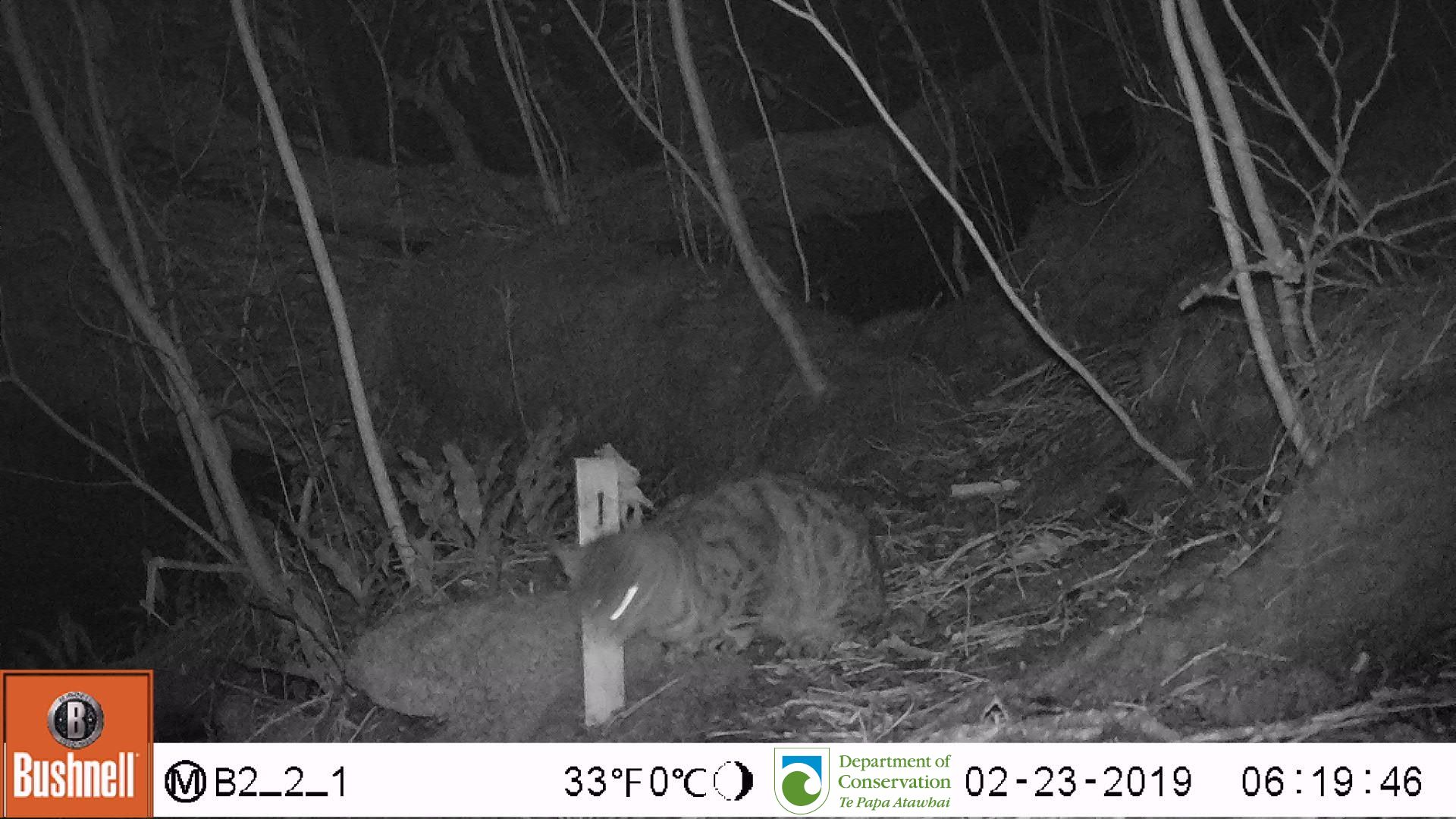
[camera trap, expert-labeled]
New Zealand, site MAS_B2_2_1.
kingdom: Animalia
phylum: Chordata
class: Mammalia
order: Carnivora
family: Felidae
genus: Felis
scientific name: Felis catus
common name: domestic cat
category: cat